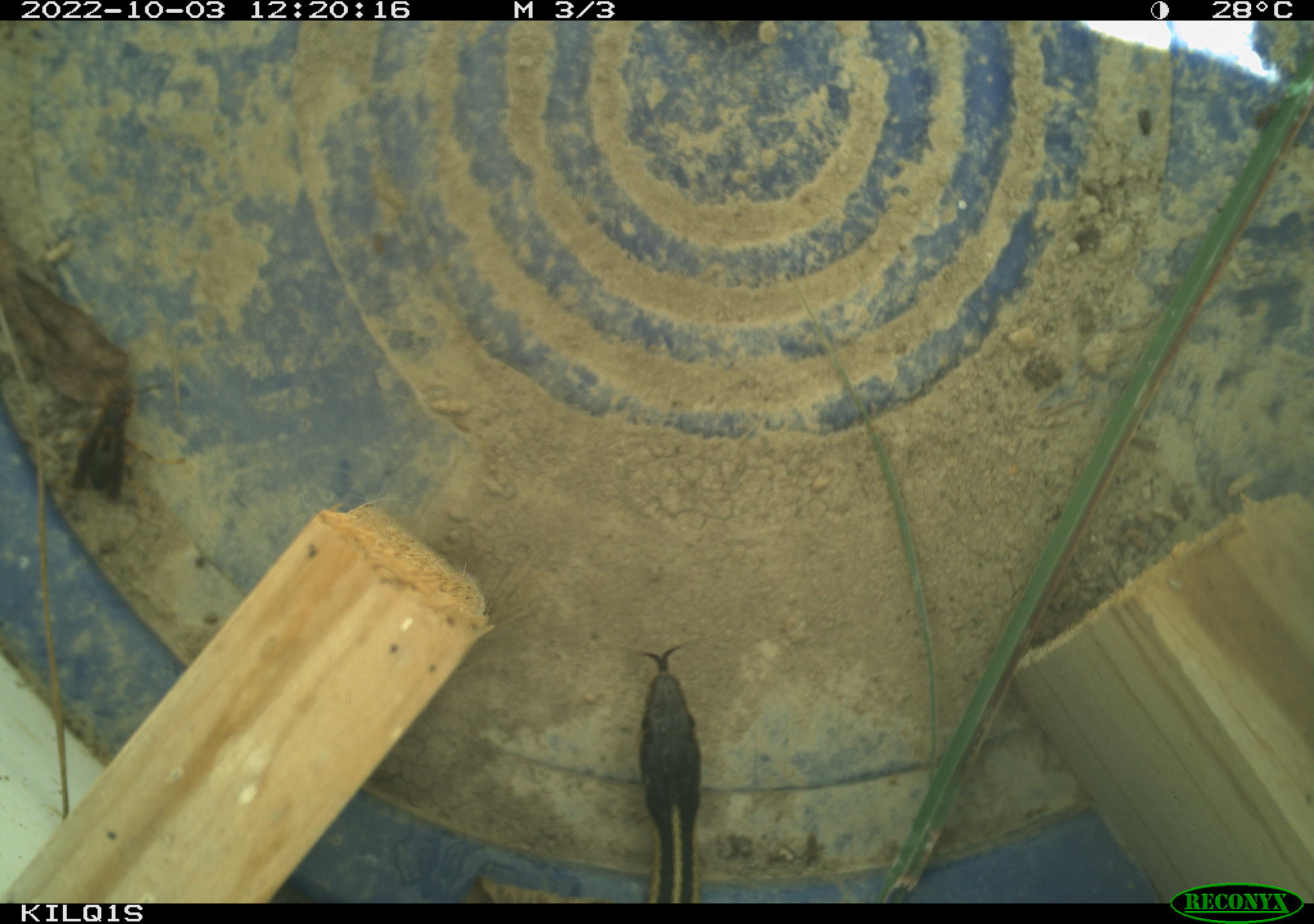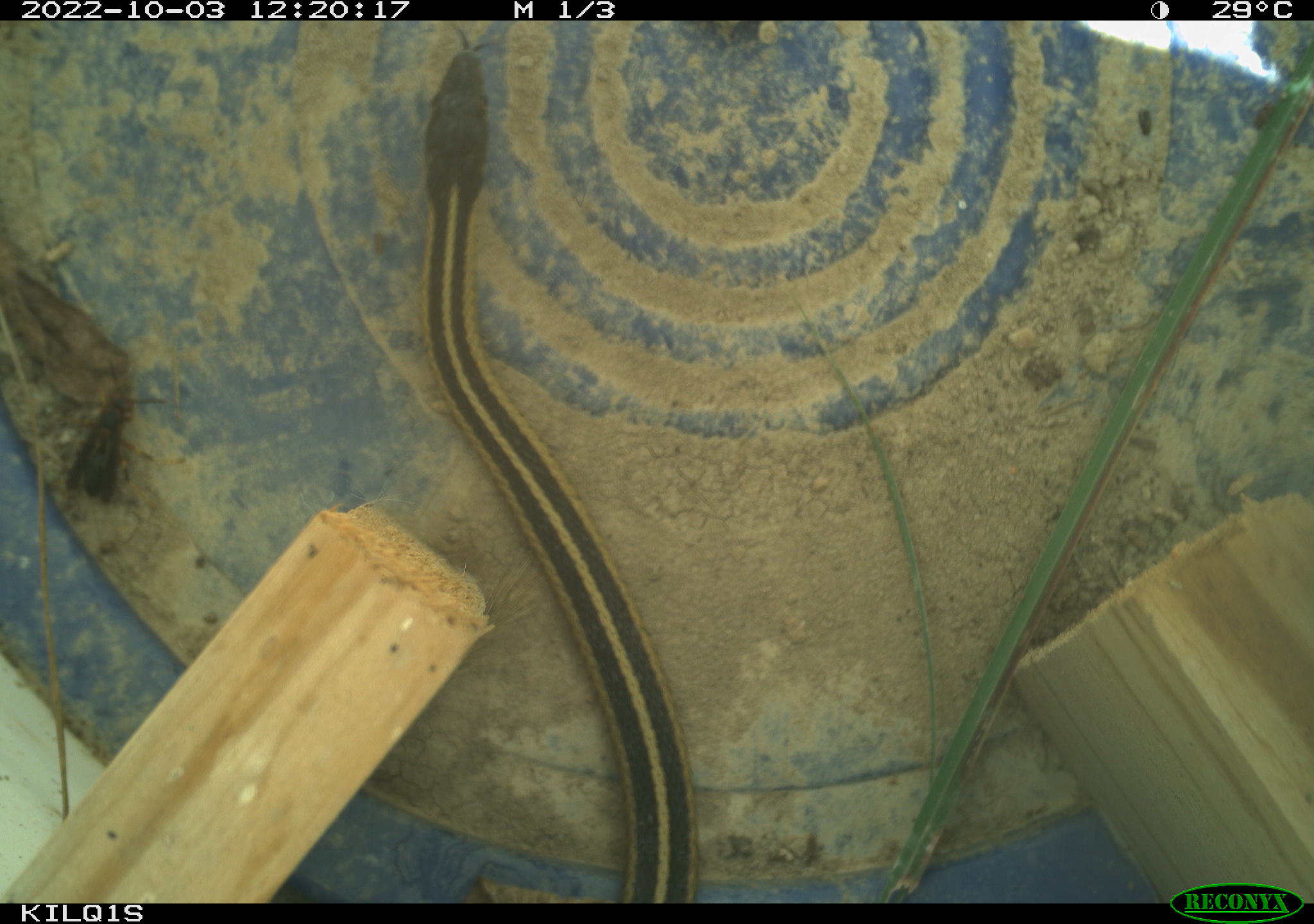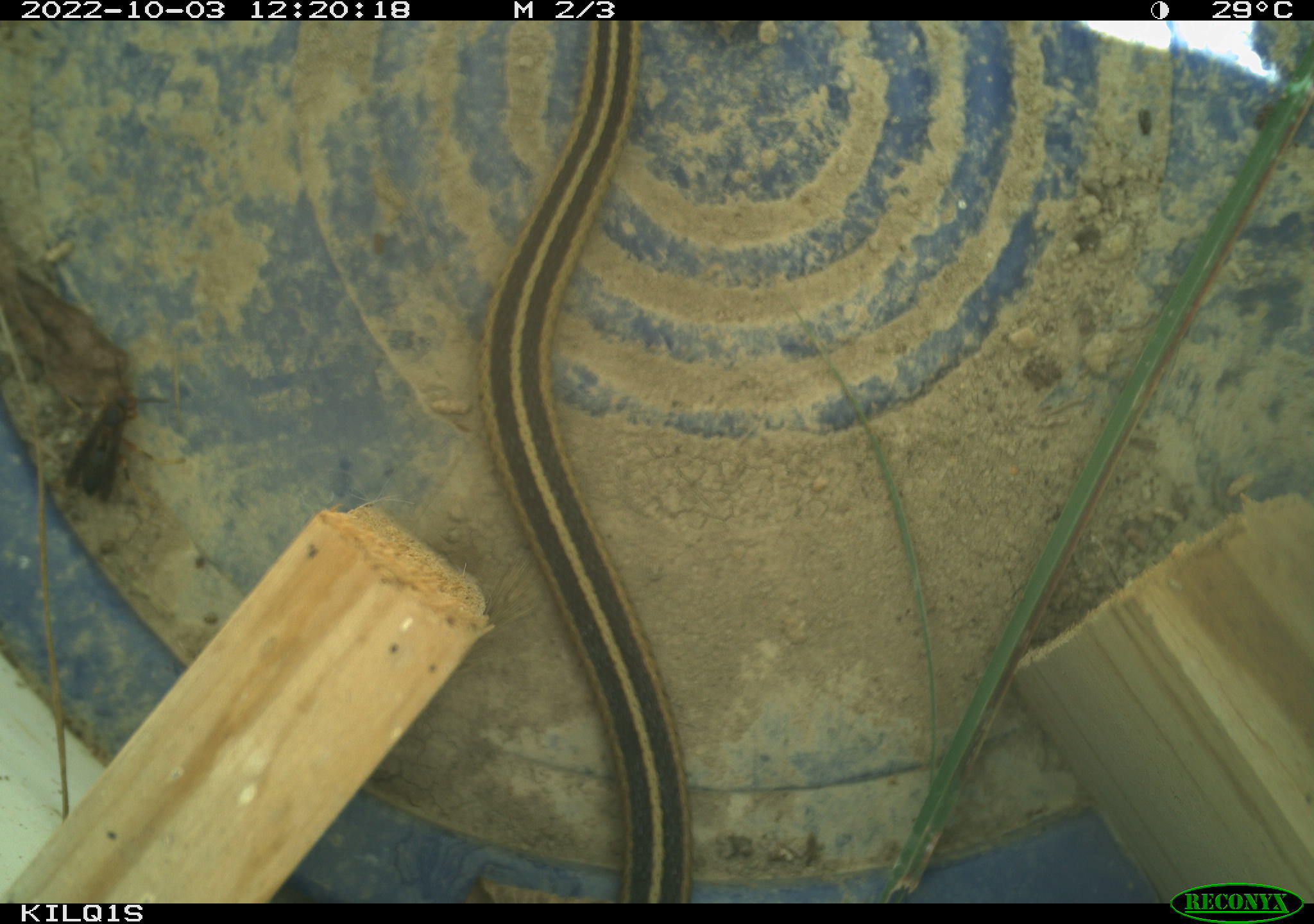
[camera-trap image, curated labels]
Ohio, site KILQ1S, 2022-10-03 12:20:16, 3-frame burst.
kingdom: Animalia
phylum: Chordata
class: Reptilia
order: Squamata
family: Colubridae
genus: Thamnophis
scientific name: Thamnophis sirtalis sirtalis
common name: eastern gartersnake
Eastern gartersnake (Thamnophis sirtalis sirtalis).